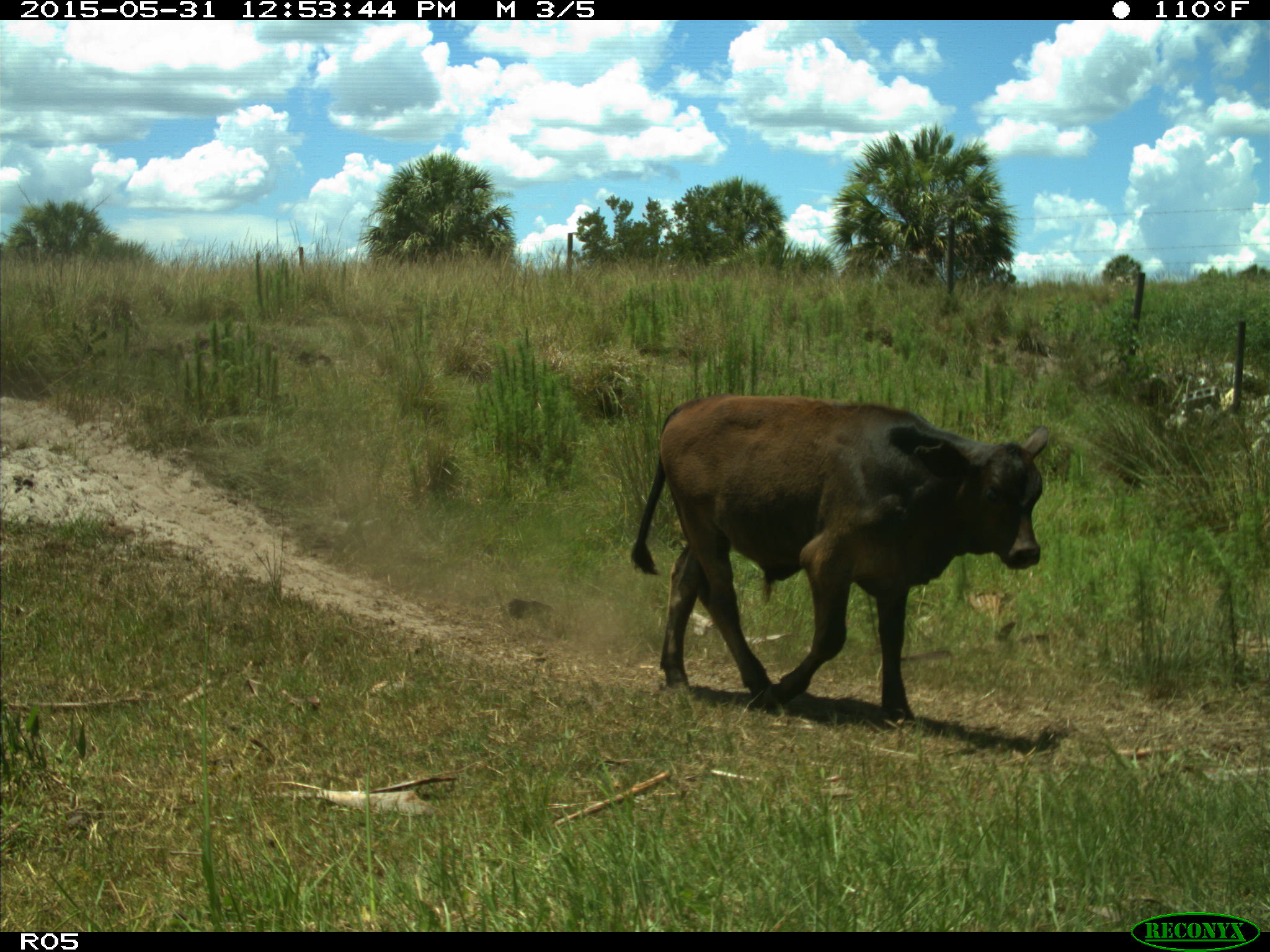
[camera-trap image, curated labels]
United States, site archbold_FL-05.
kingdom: Animalia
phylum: Chordata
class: Mammalia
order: Artiodactyla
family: Bovidae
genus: Bos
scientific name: Bos taurus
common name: domestic cow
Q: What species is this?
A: Bos taurus (domestic cow).